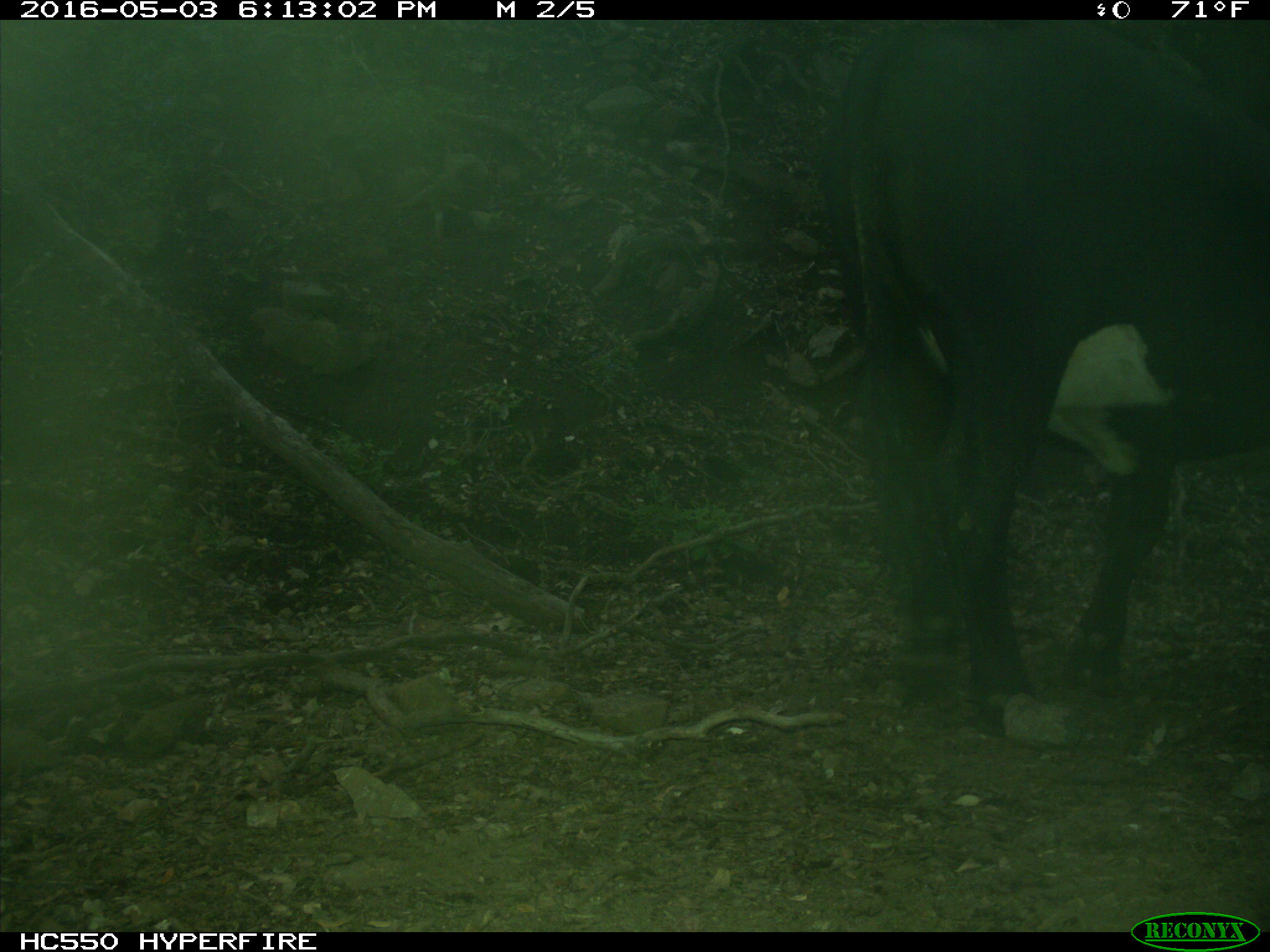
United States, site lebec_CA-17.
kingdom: Animalia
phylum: Chordata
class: Mammalia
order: Artiodactyla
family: Bovidae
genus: Bos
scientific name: Bos taurus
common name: domestic cow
Bos taurus (domestic cow).